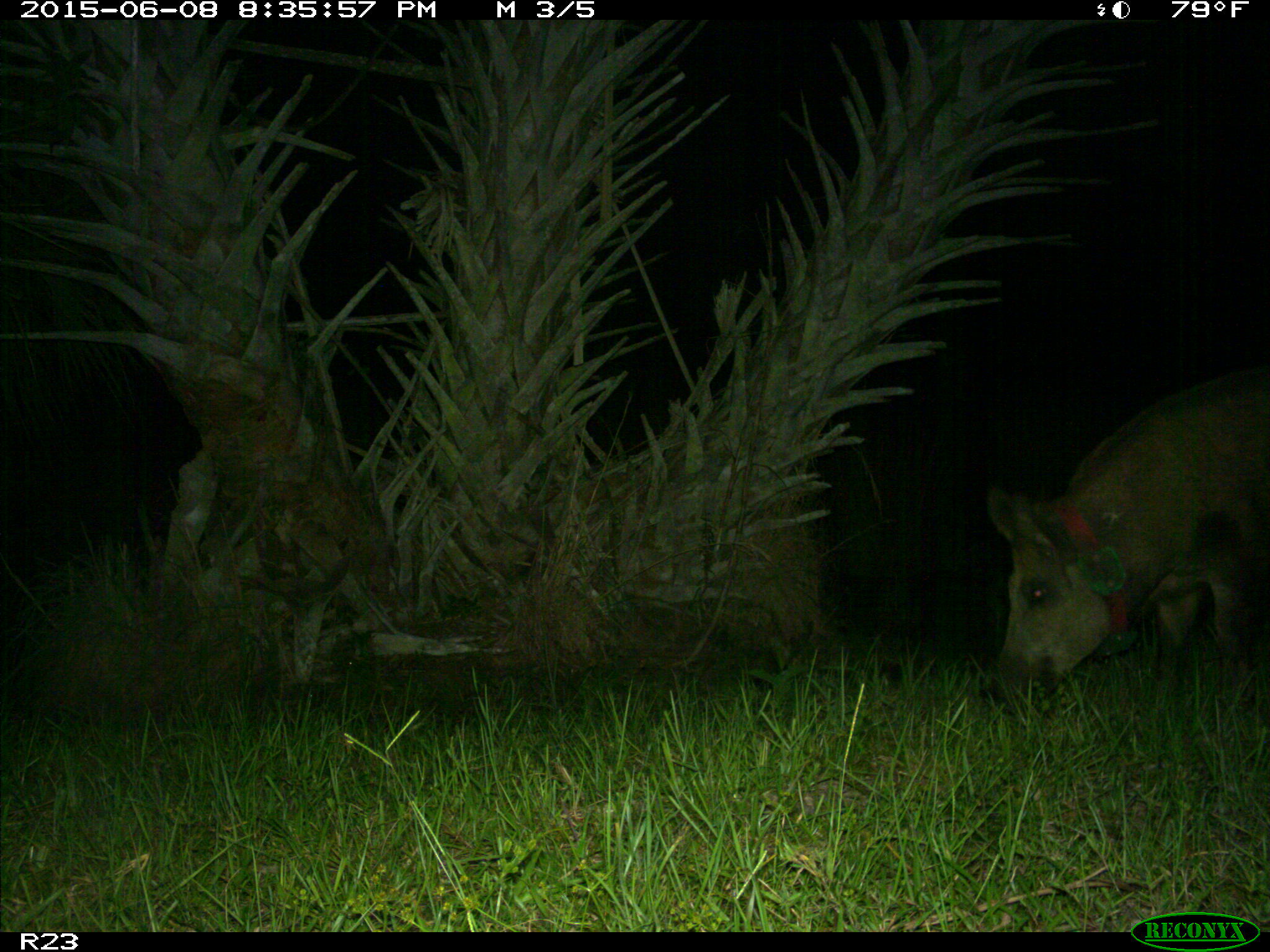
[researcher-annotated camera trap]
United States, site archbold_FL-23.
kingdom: Animalia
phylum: Chordata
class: Mammalia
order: Artiodactyla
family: Bovidae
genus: Bos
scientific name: Bos taurus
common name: domestic cow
Bos taurus (domestic cow).